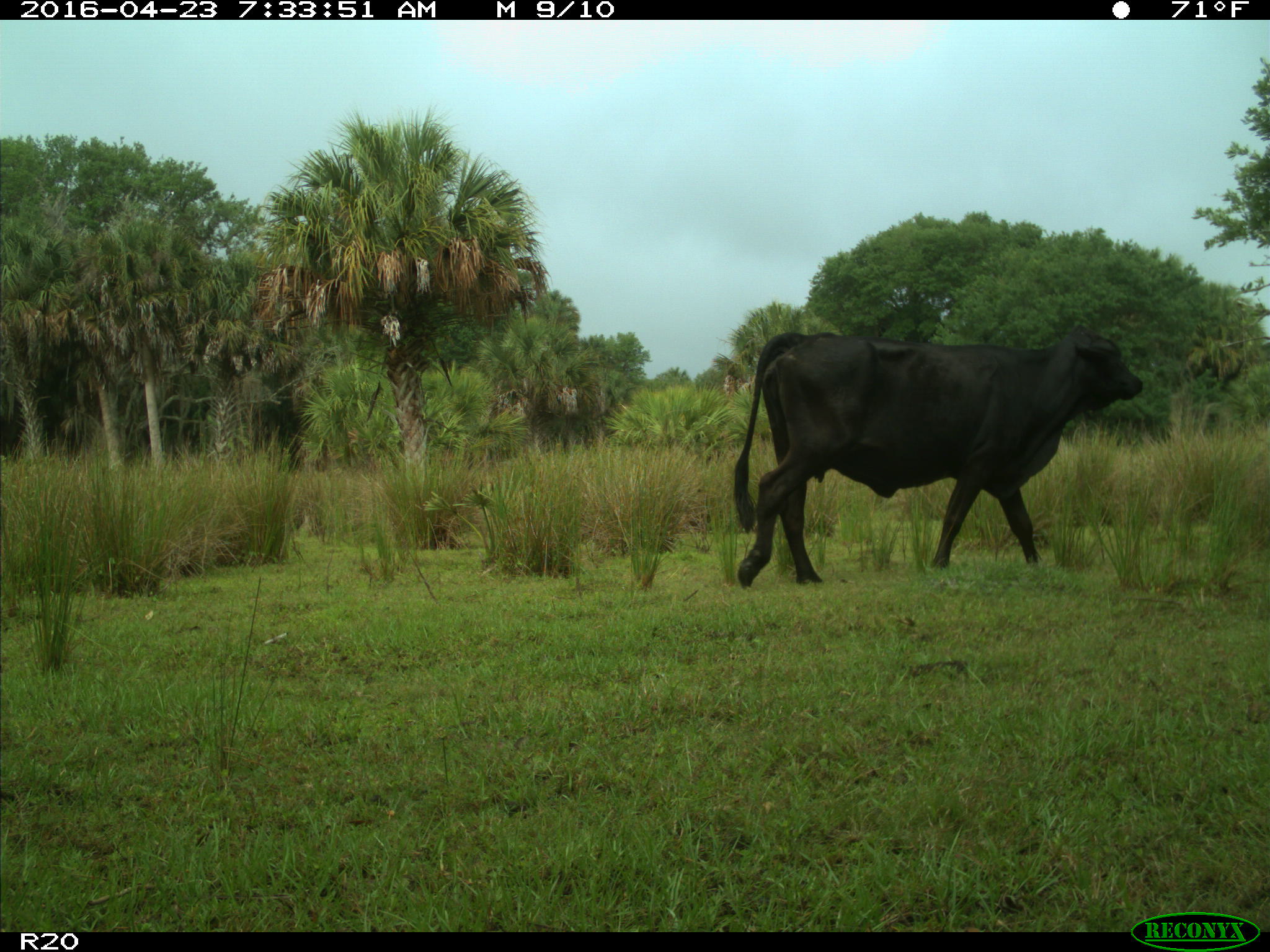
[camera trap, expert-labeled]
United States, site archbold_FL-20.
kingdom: Animalia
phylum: Chordata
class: Mammalia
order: Artiodactyla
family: Bovidae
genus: Bos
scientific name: Bos taurus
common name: domestic cow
Bos taurus (domestic cow).